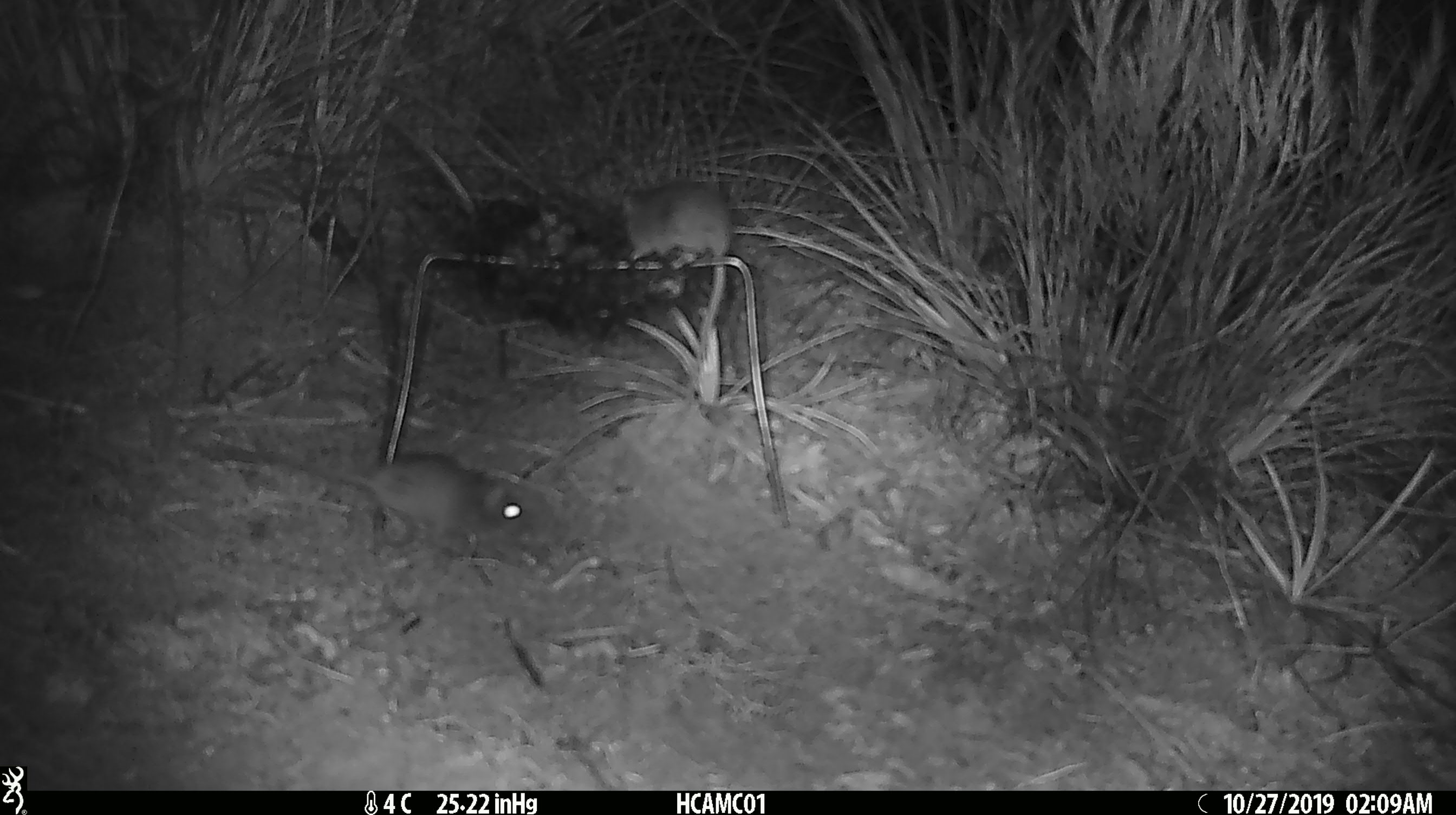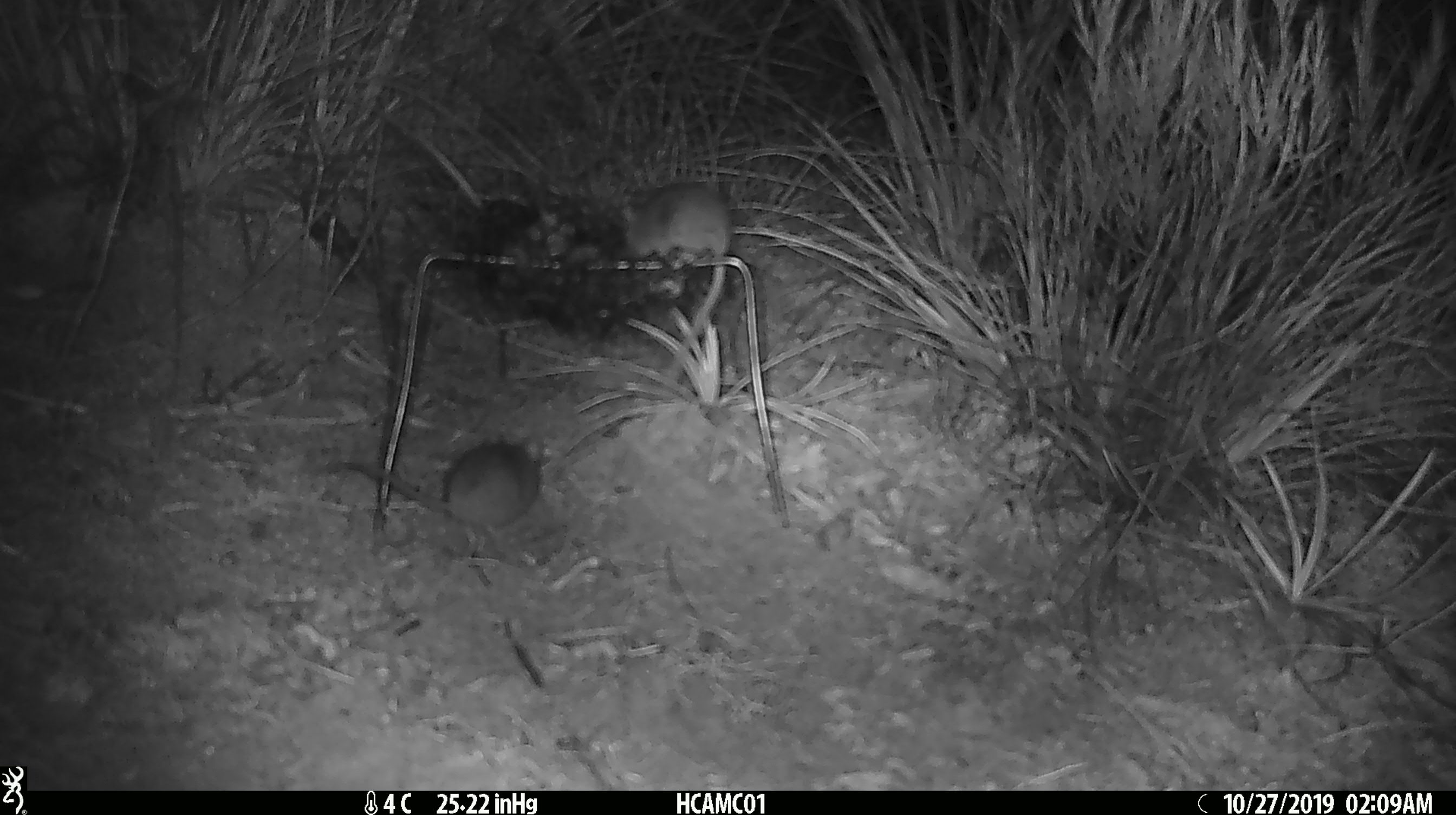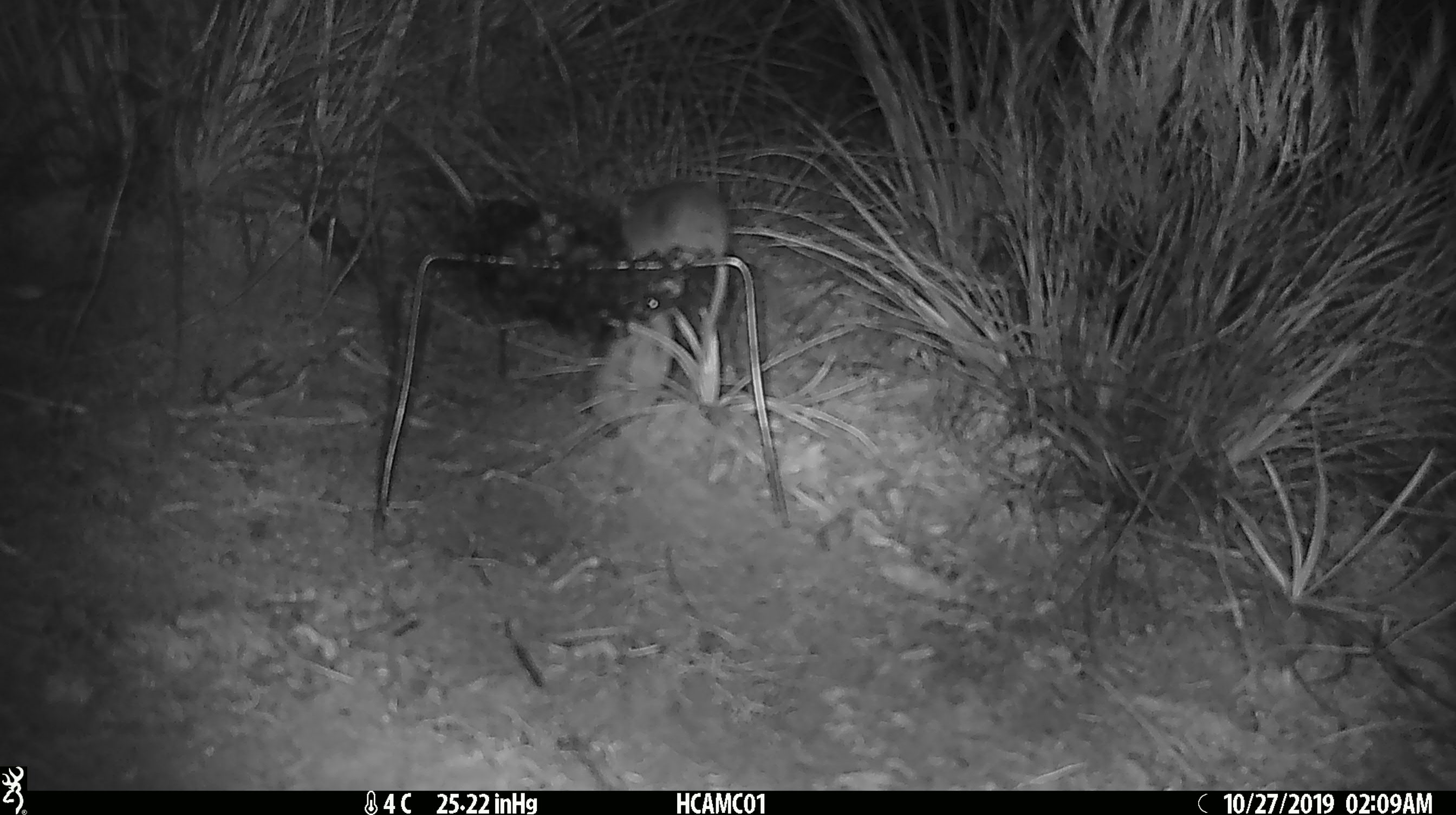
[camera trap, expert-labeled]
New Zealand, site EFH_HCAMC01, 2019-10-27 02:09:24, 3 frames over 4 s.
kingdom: Animalia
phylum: Chordata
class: Mammalia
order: Rodentia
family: Muridae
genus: Mus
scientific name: Mus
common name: mouse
Mouse (Mus).